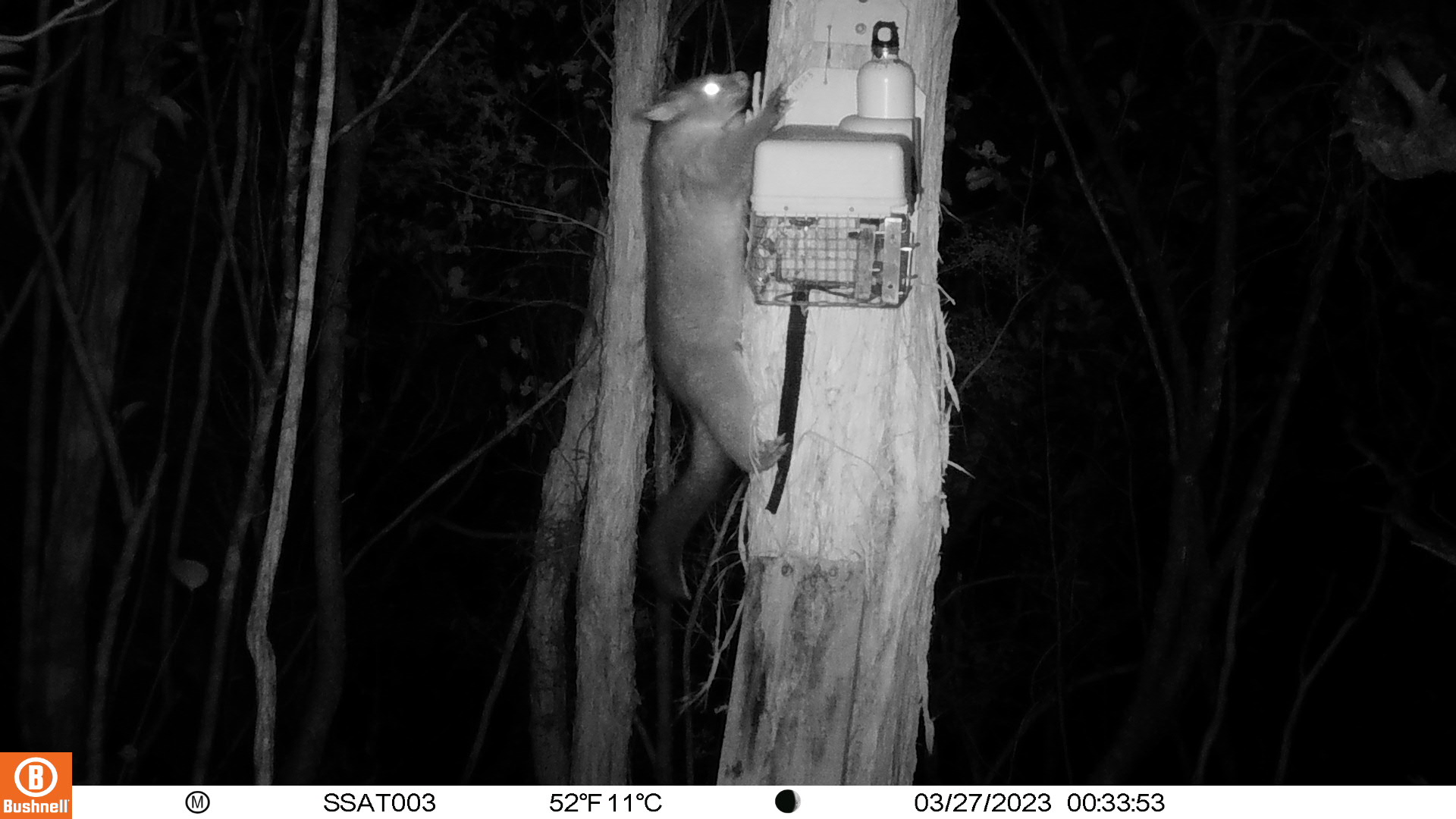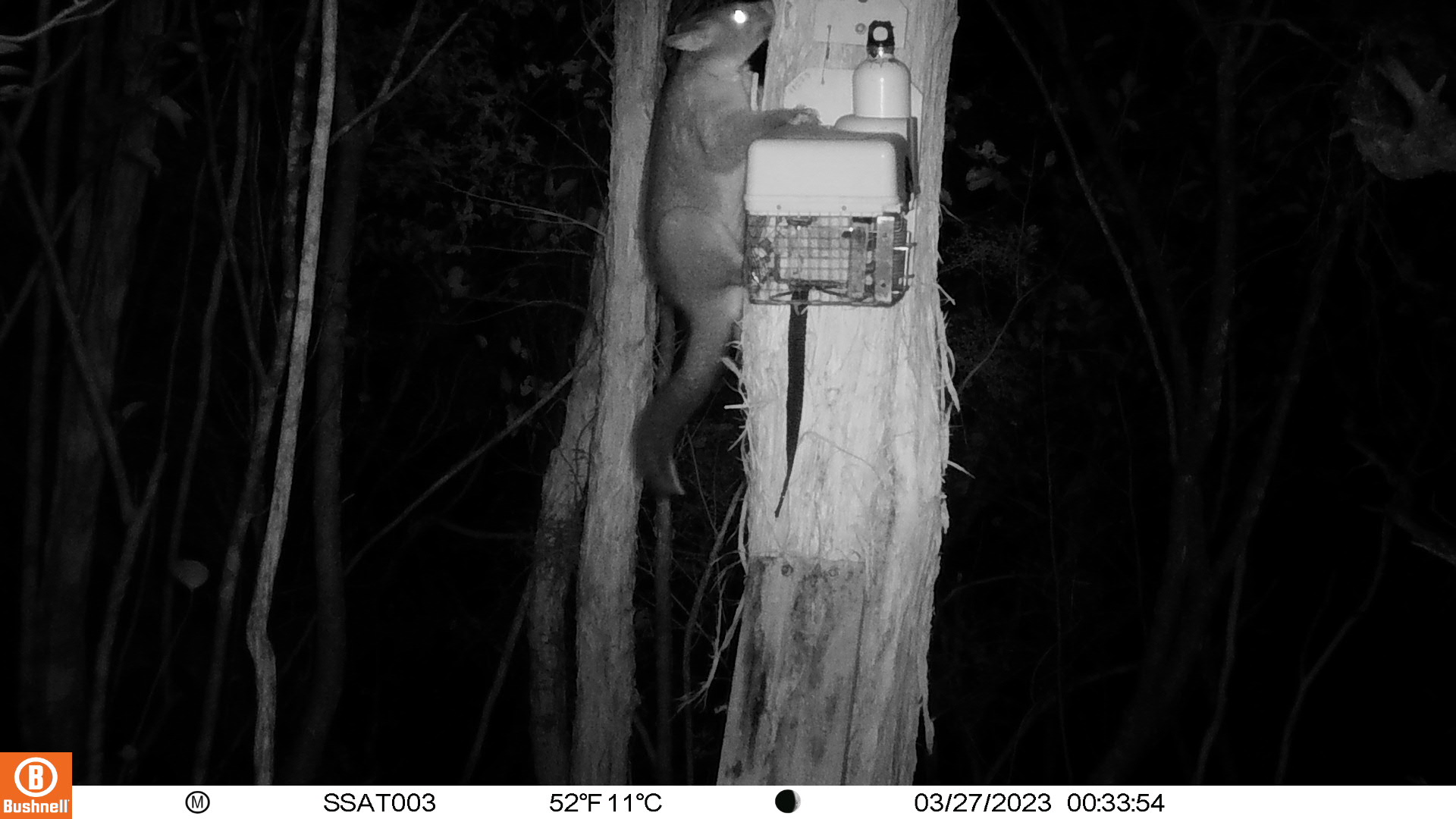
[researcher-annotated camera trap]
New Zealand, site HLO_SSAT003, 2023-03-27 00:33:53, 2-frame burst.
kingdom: Animalia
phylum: Chordata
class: Mammalia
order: Diprotodontia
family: Phalangeridae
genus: Trichosurus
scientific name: Trichosurus vulpecula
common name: common brushtail possum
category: possum